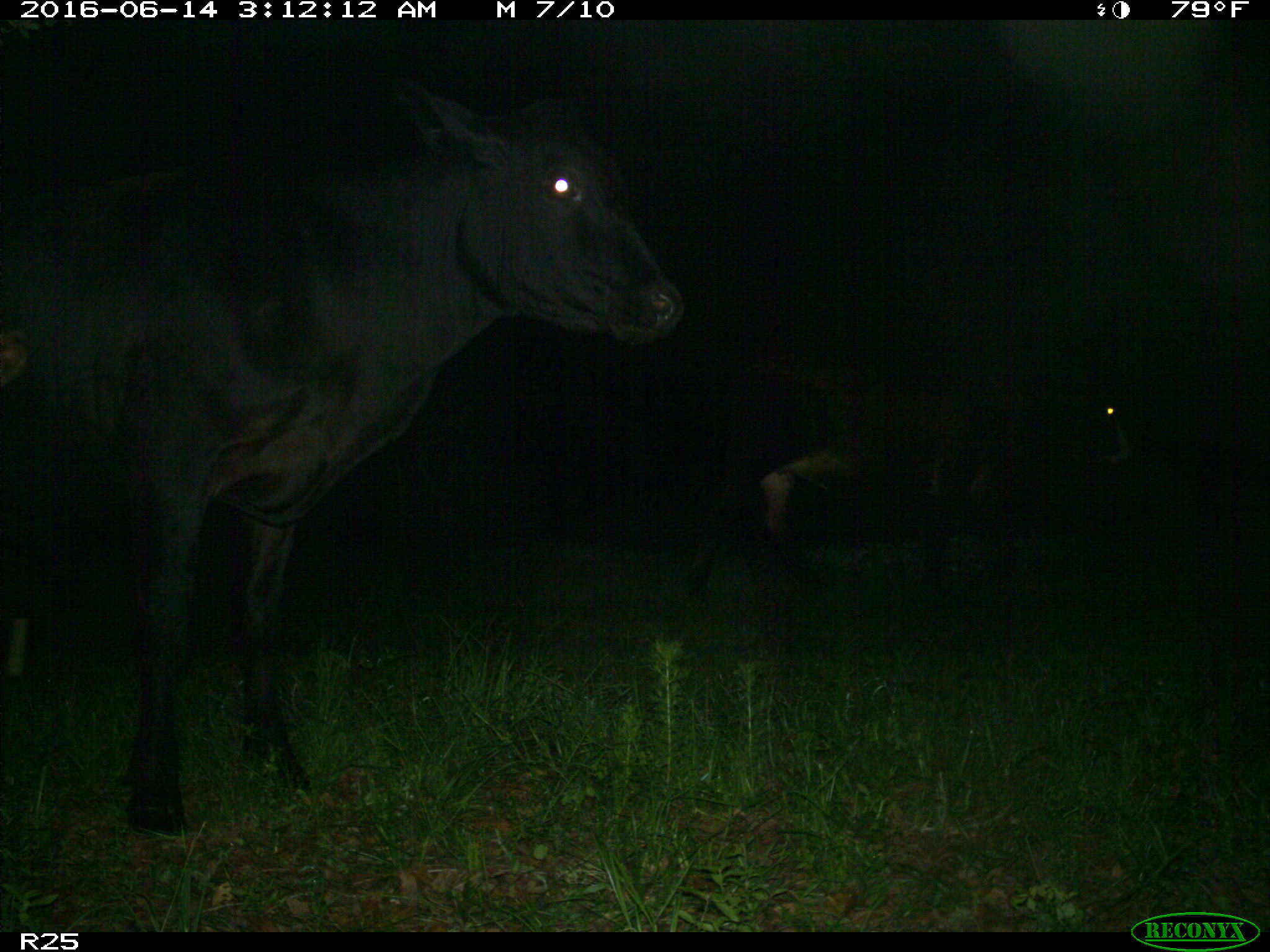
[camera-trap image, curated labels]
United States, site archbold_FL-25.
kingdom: Animalia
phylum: Chordata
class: Mammalia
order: Artiodactyla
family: Bovidae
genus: Bos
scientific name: Bos taurus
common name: domestic cow